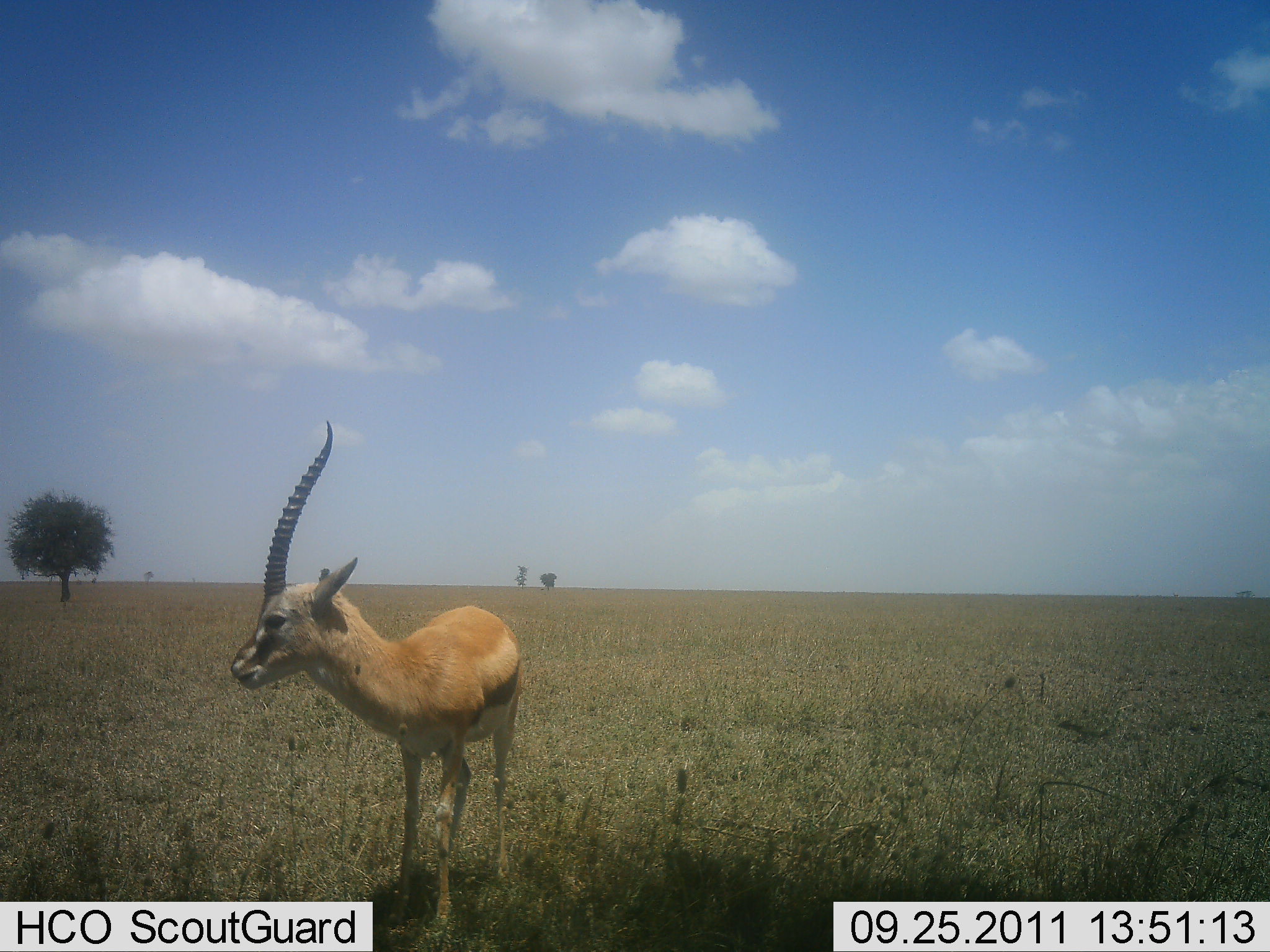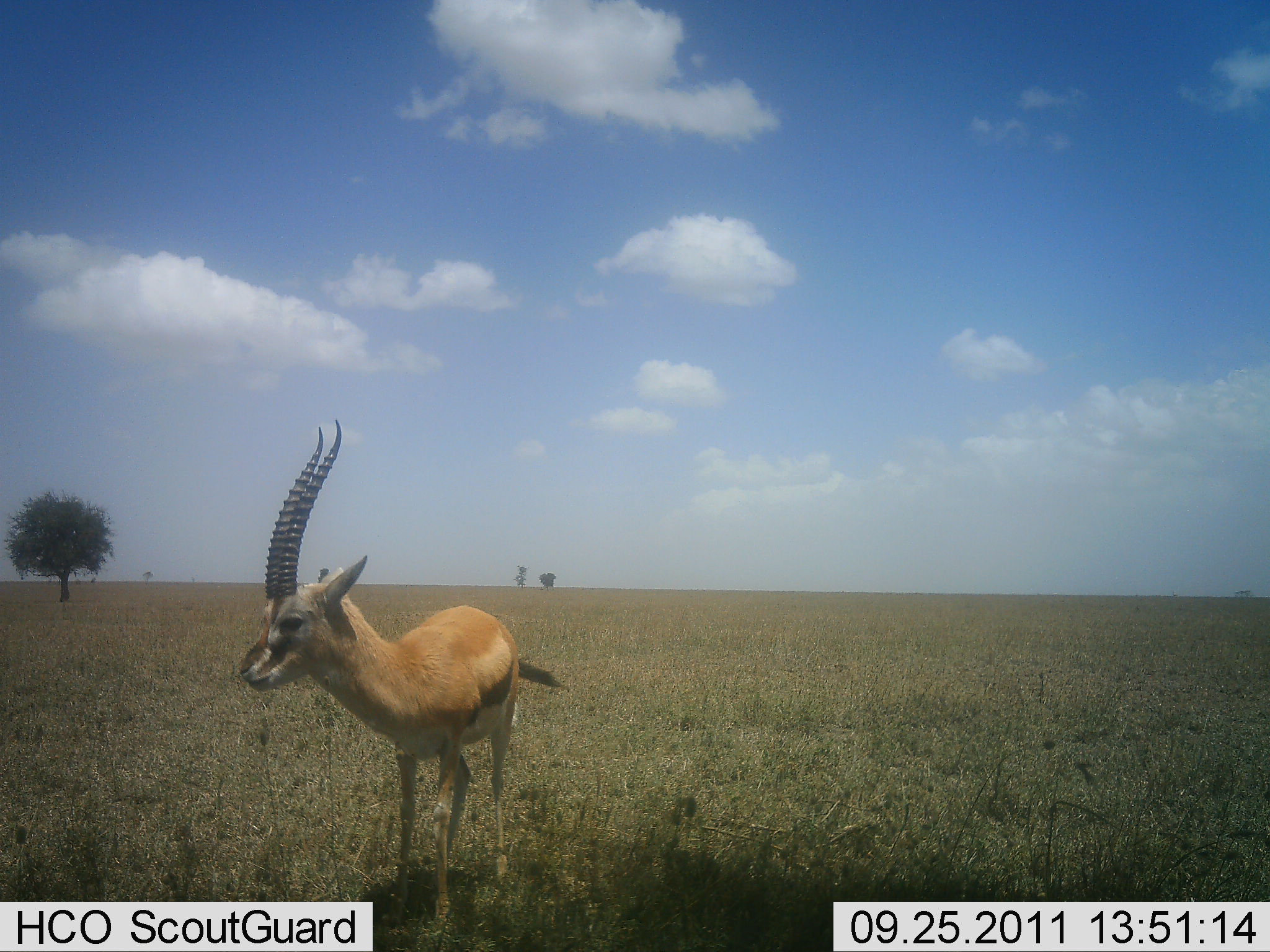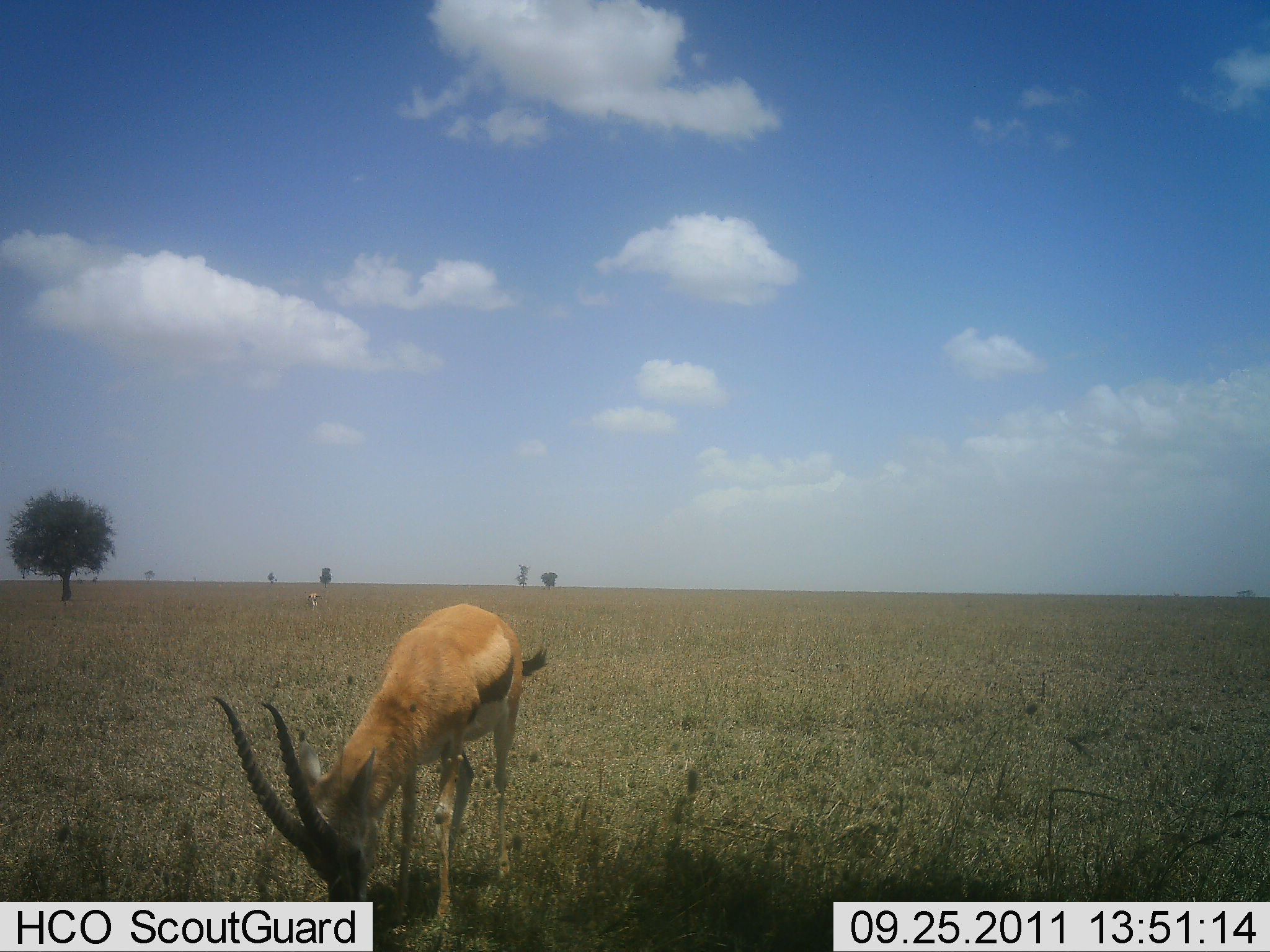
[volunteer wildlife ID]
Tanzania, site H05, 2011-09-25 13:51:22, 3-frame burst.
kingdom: Animalia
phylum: Chordata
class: Mammalia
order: Artiodactyla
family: Bovidae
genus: Eudorcas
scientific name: Eudorcas thomsonii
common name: thomson's gazelle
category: gazellethomsons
Gazellethomsons (thomson's gazelle) (Eudorcas thomsonii), count 1. Behavior (volunteer vote fractions): standing 62%, resting 0%, moving 0%, interacting 0%. Young present (vote fraction): 0%. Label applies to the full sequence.